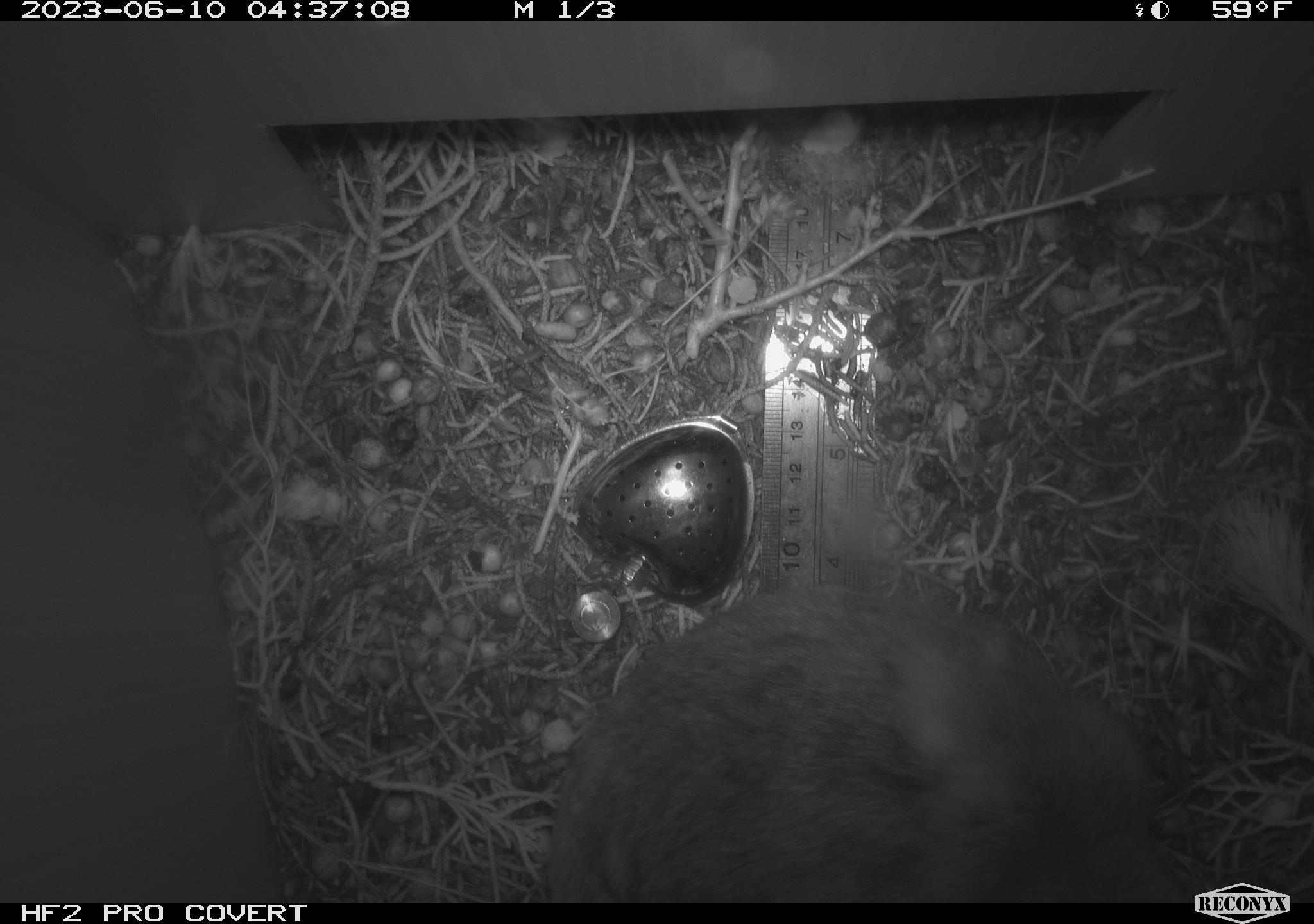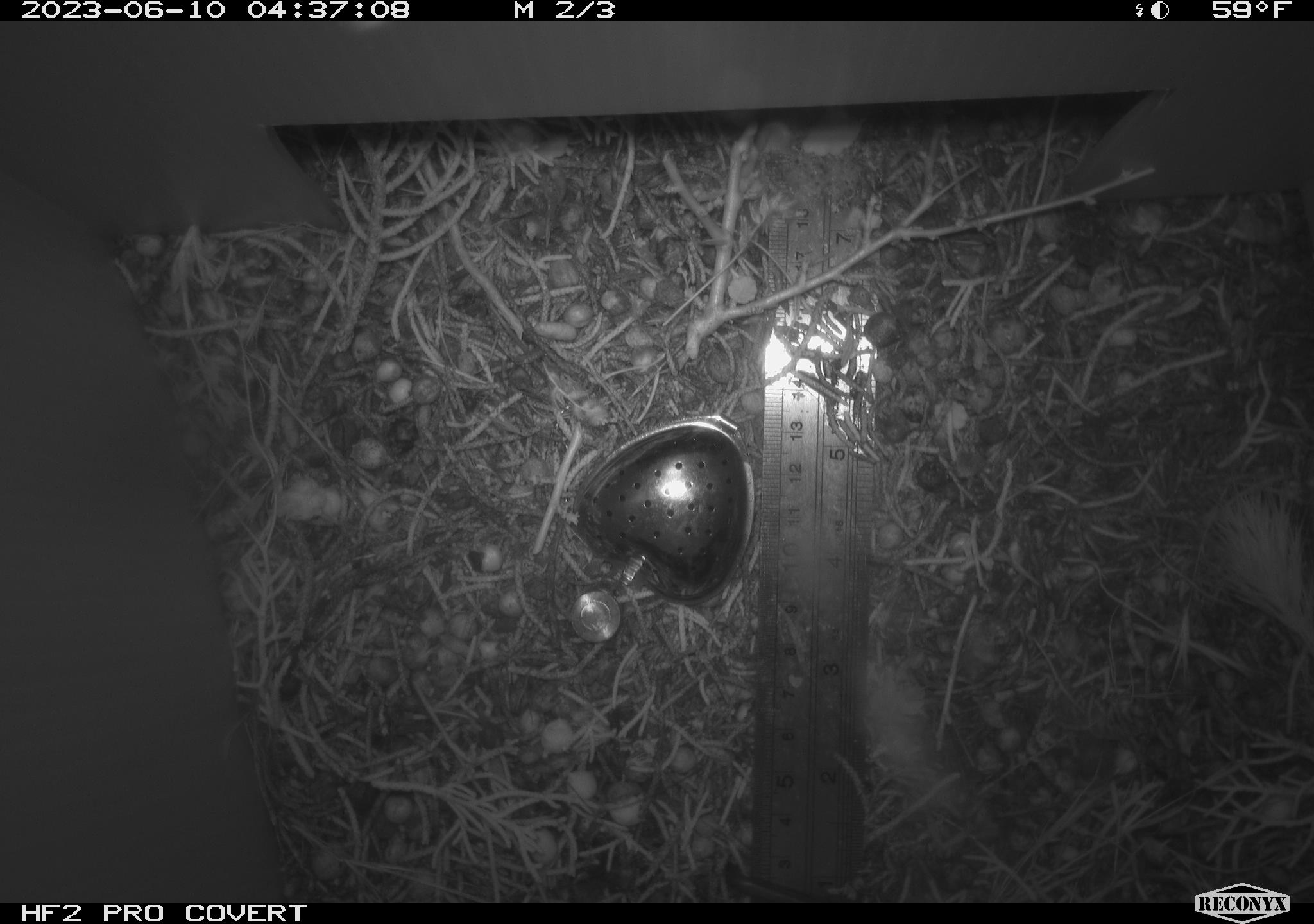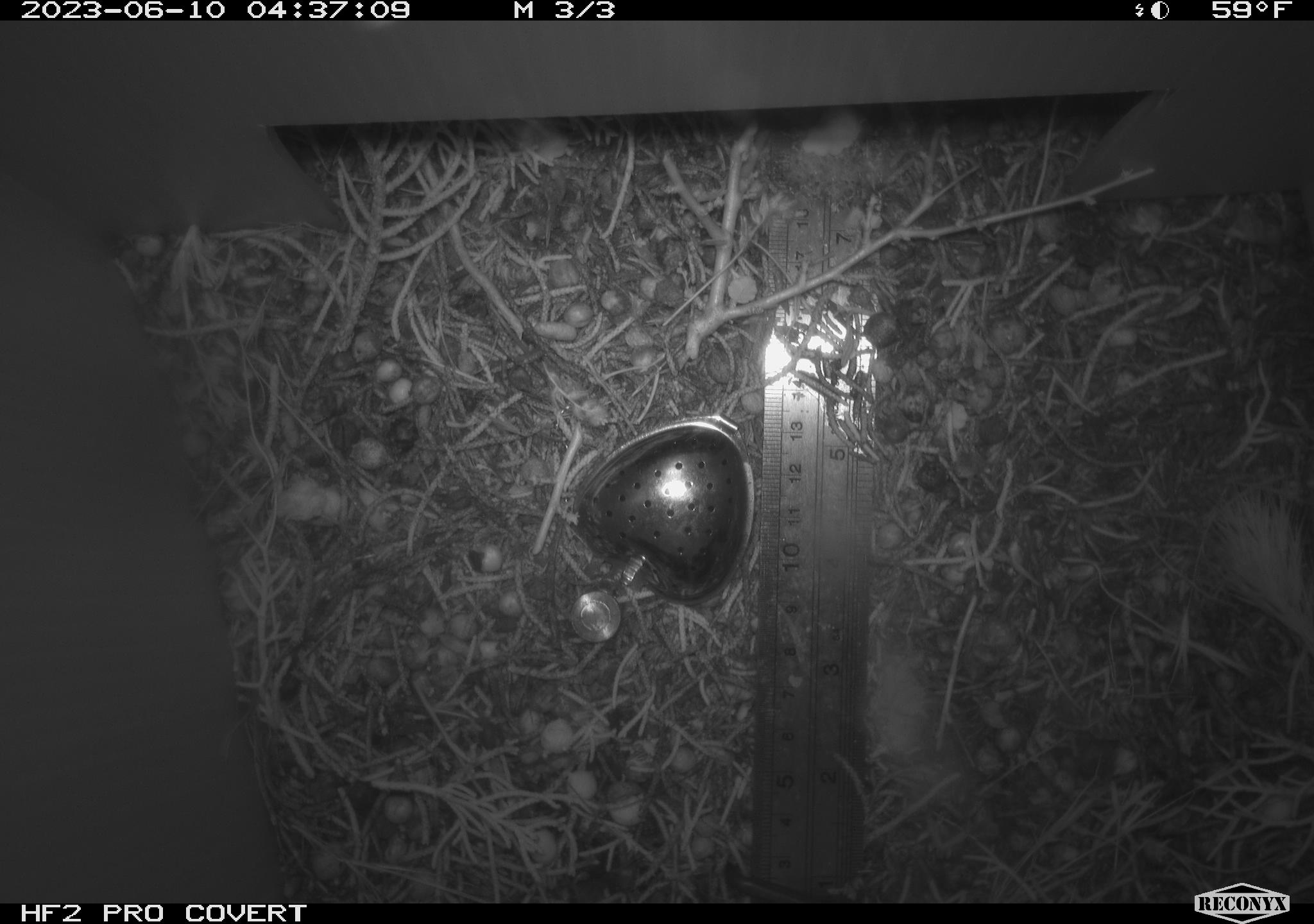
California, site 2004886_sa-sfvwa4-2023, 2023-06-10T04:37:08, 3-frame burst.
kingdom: Animalia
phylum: Chordata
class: Mammalia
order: Rodentia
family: Cricetidae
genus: Neotoma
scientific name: Neotoma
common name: pack rat or woodrat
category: neotoma species